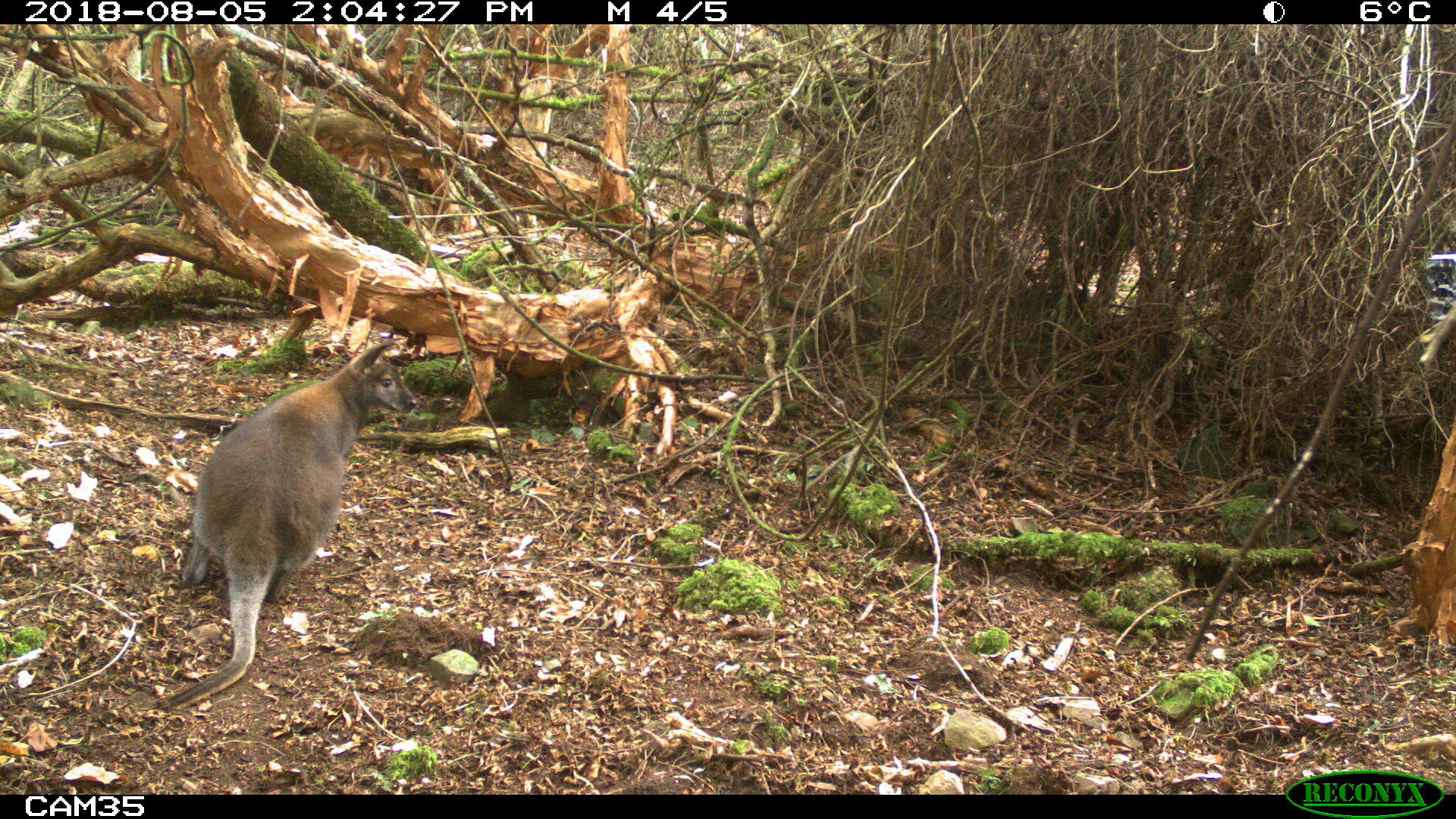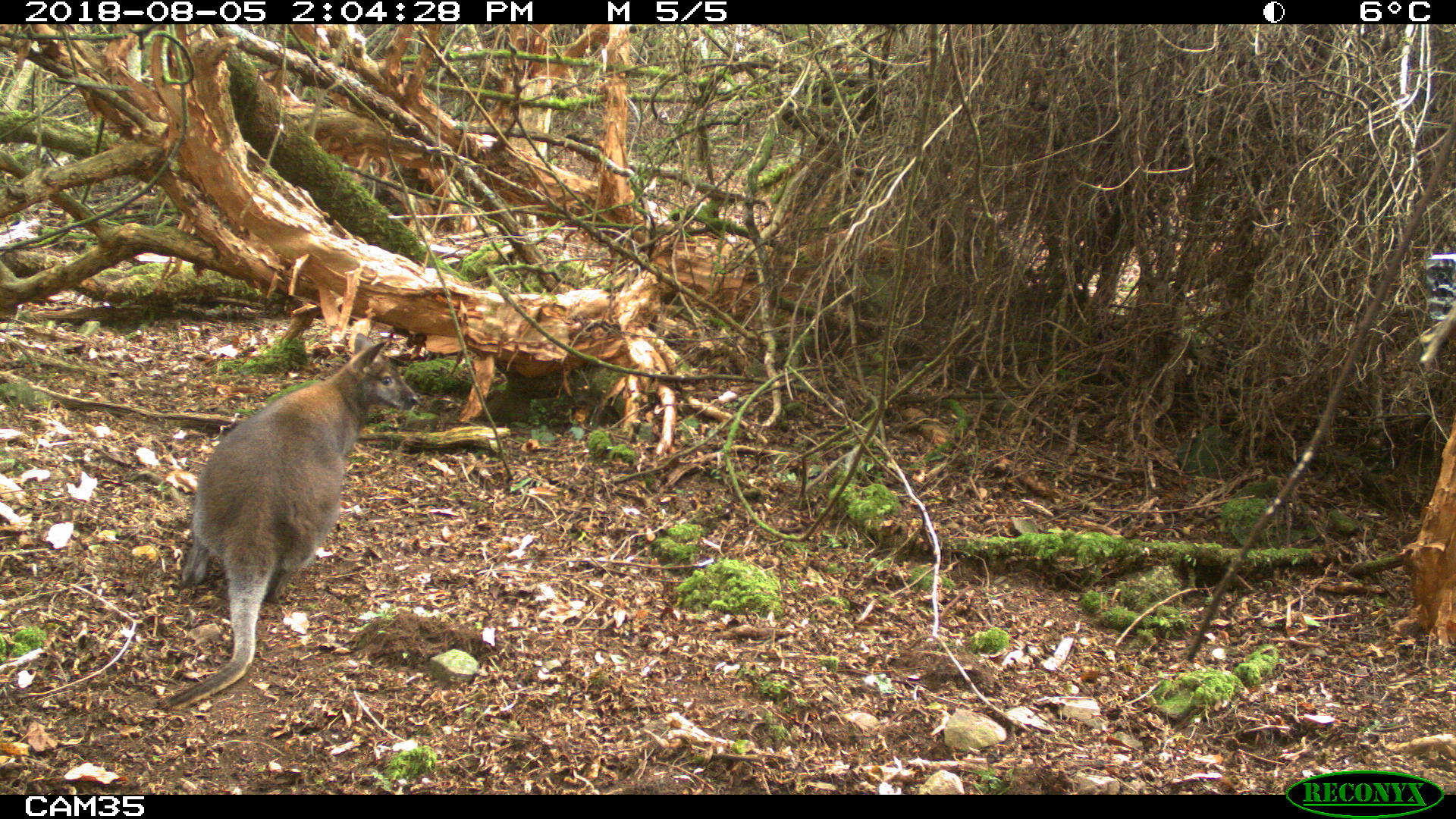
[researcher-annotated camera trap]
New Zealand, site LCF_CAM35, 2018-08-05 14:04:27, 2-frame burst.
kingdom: Animalia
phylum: Chordata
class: Mammalia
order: Diprotodontia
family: Macropodidae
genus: Notamacropus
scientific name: Notamacropus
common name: wallaby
Wallaby (Notamacropus).